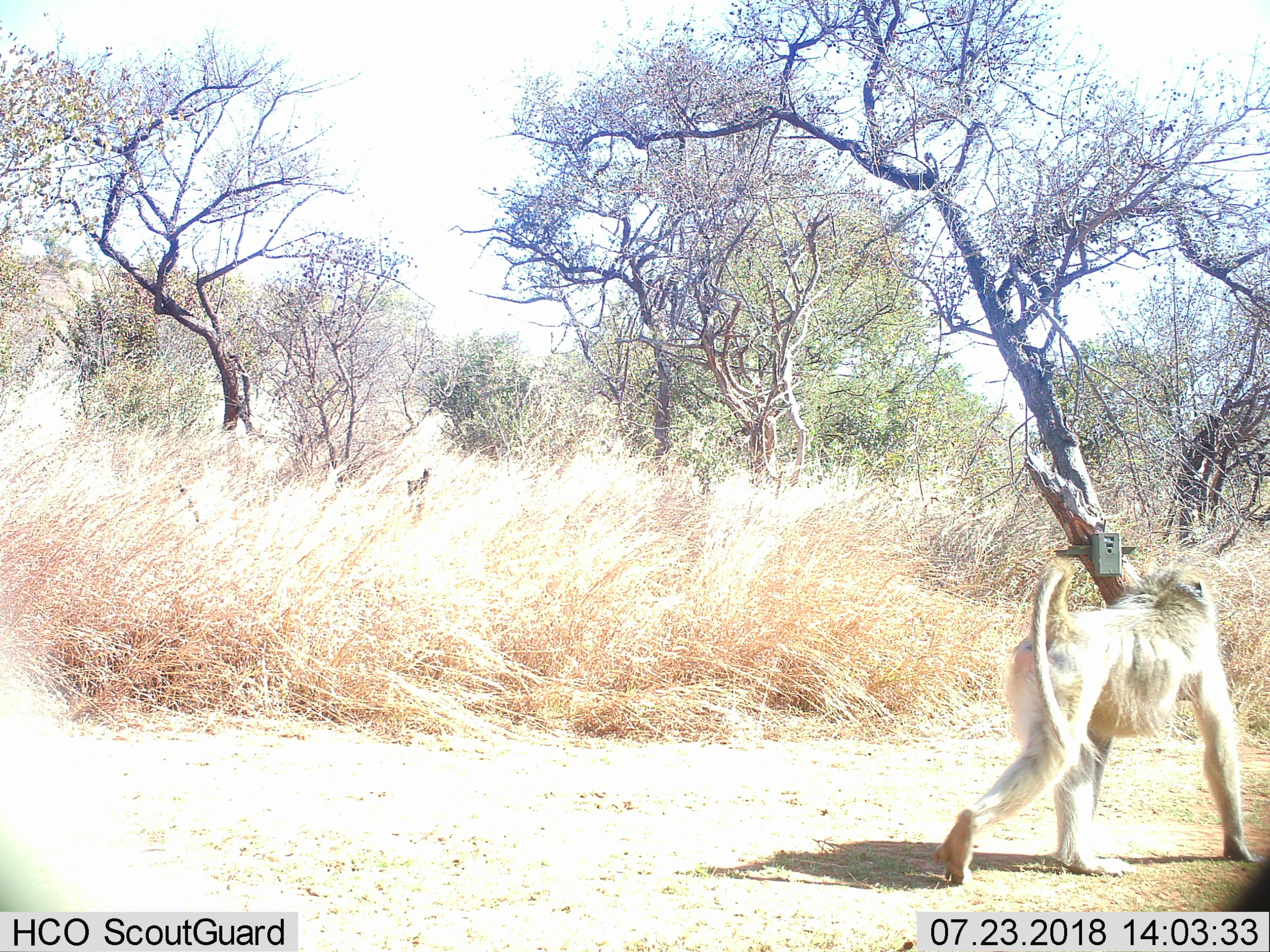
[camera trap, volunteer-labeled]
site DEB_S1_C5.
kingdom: Animalia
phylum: Chordata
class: Mammalia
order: Primates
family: Cercopithecidae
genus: Papio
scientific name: Papio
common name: baboon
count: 1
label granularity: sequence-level